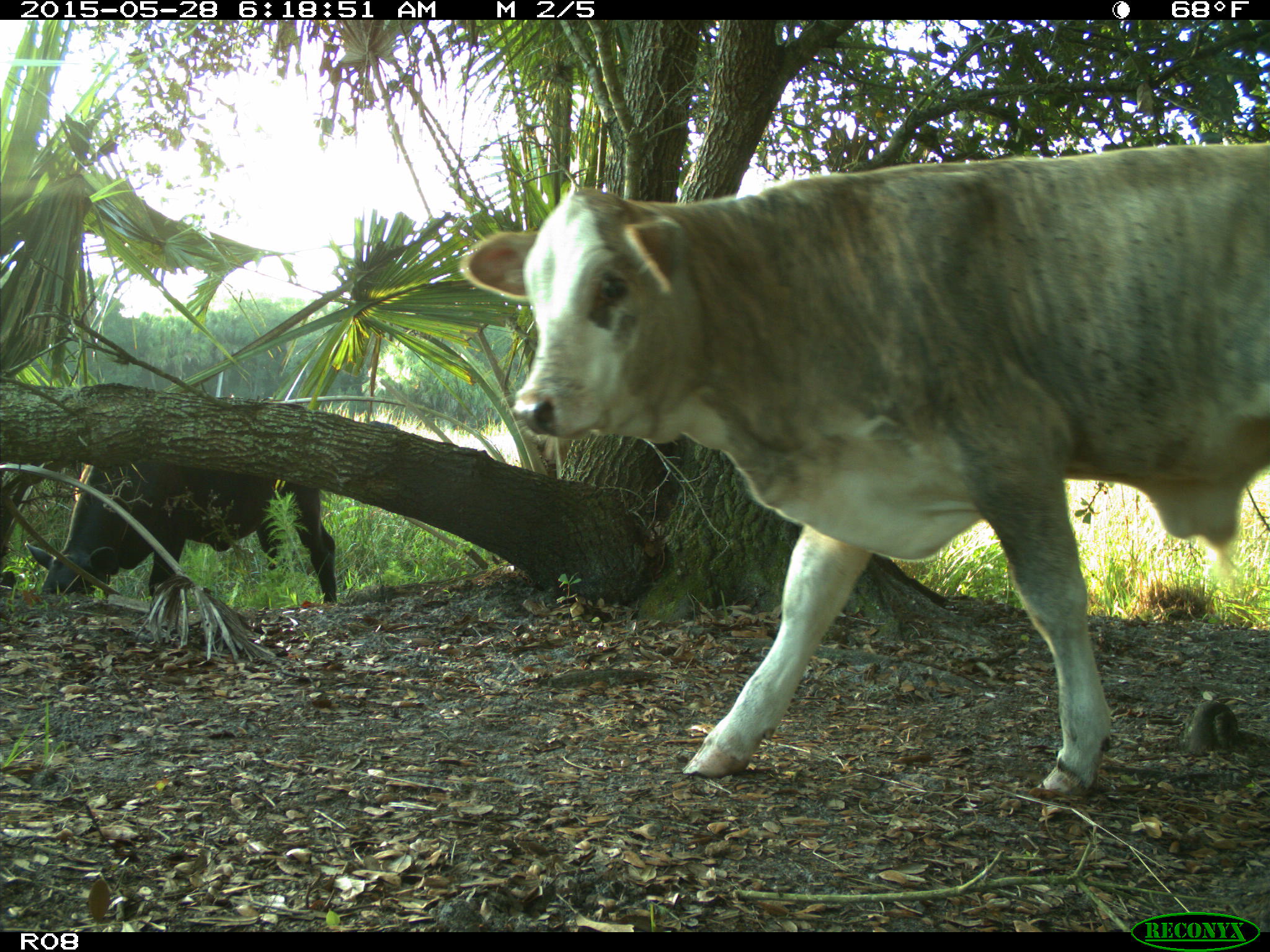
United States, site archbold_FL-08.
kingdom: Animalia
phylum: Chordata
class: Mammalia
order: Artiodactyla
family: Bovidae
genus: Bos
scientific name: Bos taurus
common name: domestic cow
Bos taurus (domestic cow).